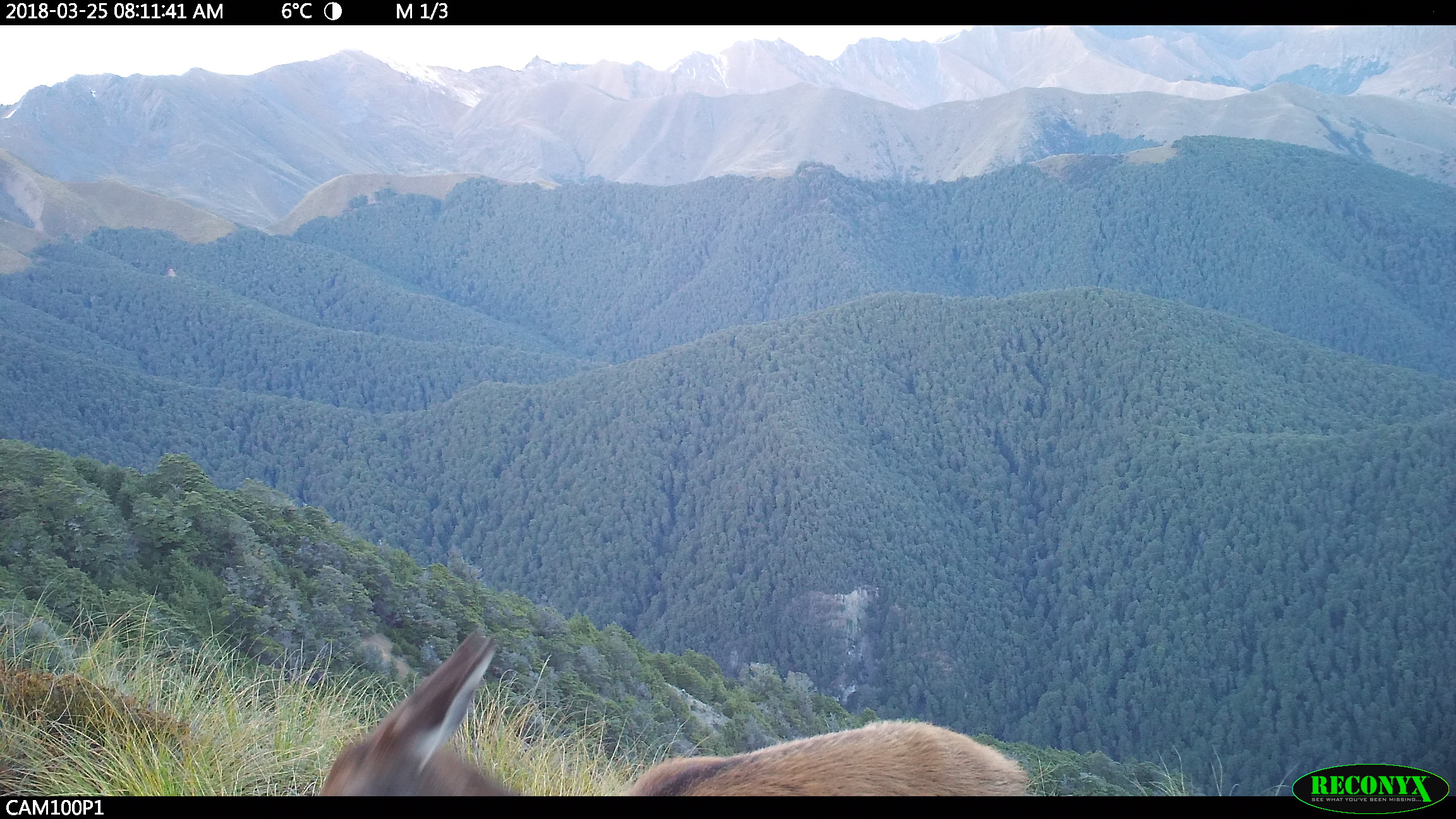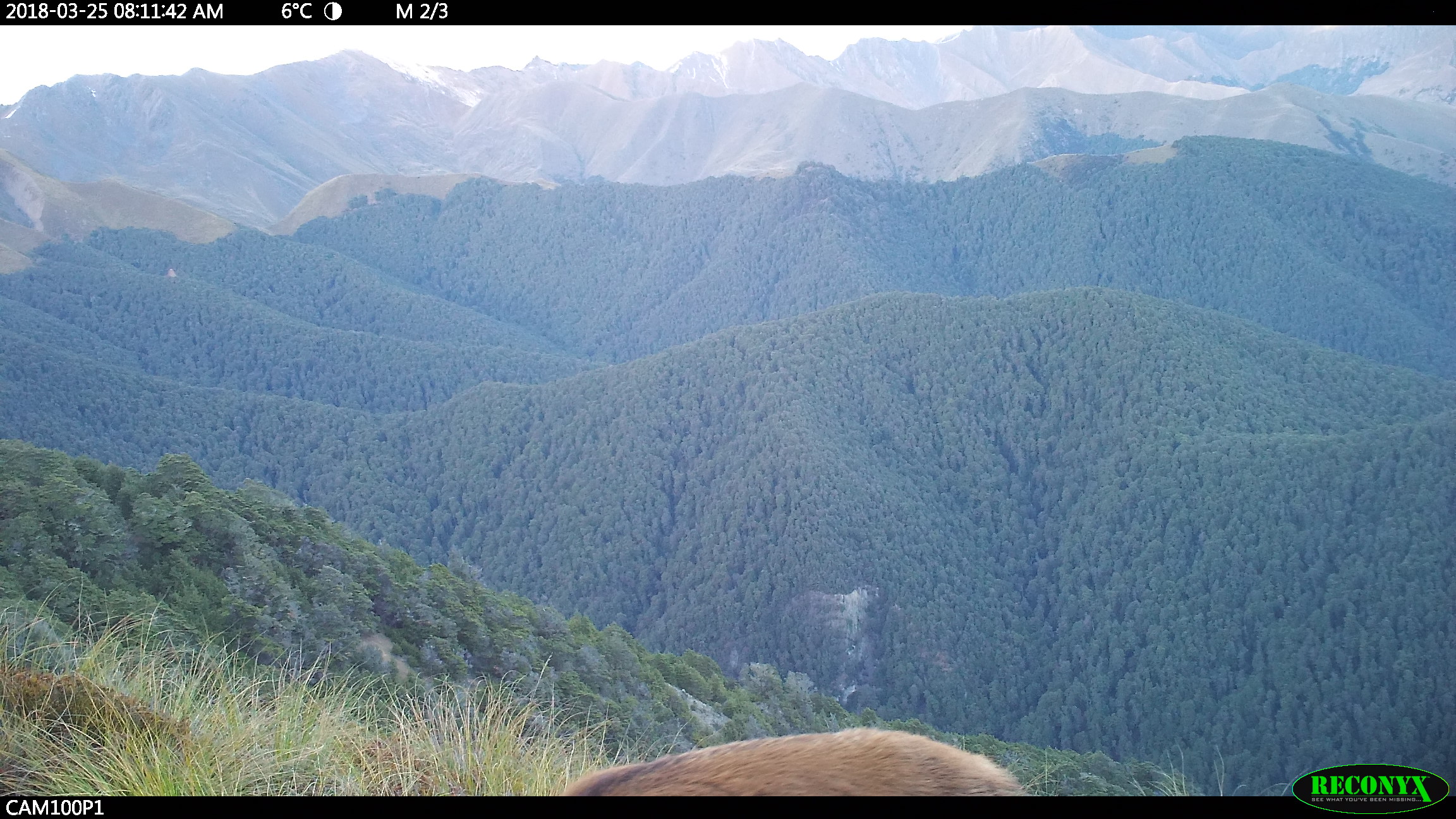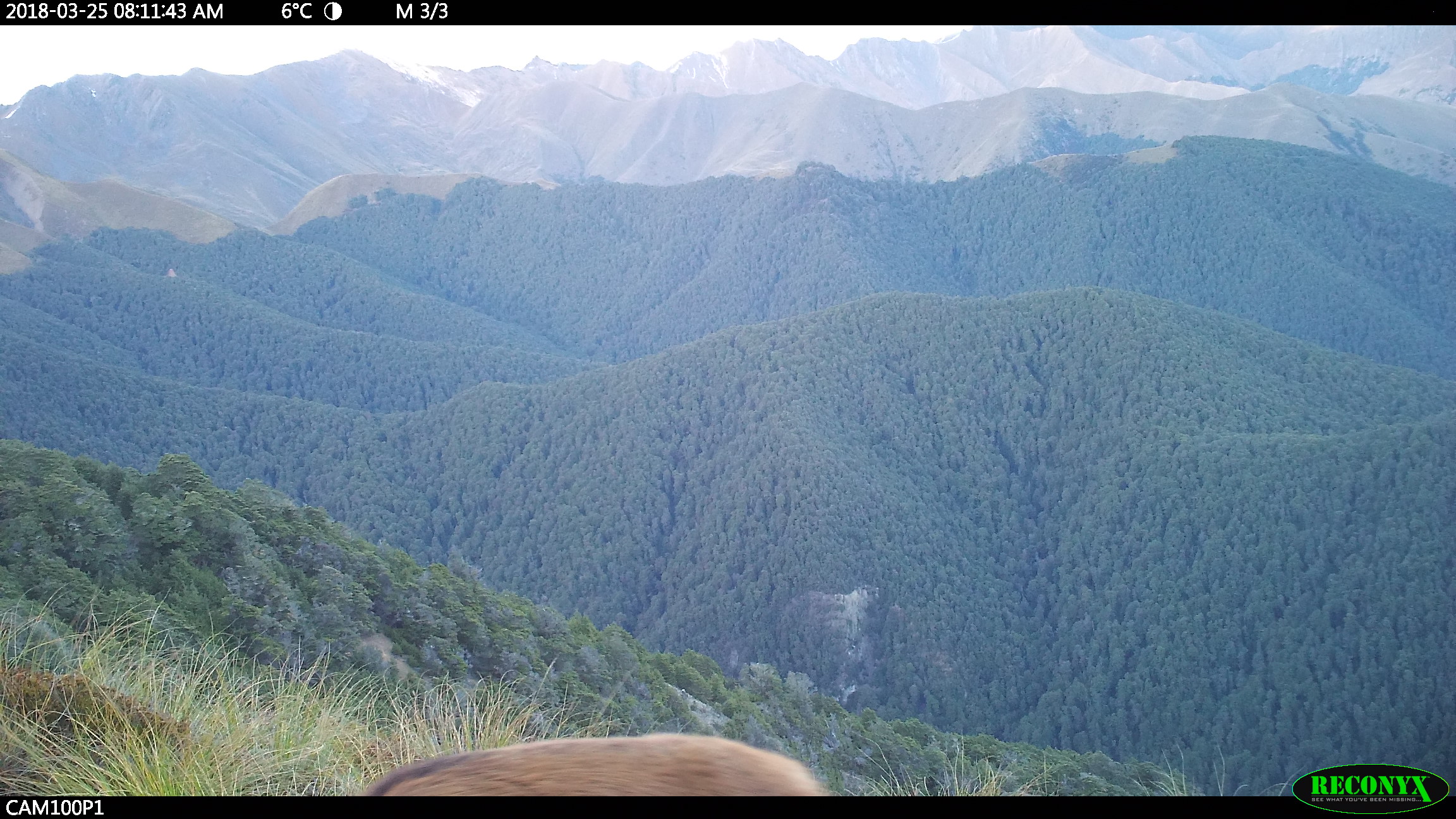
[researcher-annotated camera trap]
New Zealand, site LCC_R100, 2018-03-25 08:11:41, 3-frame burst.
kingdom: Animalia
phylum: Chordata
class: Mammalia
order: Artiodactyla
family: Cervidae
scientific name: Cervidae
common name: deer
Deer (Cervidae).